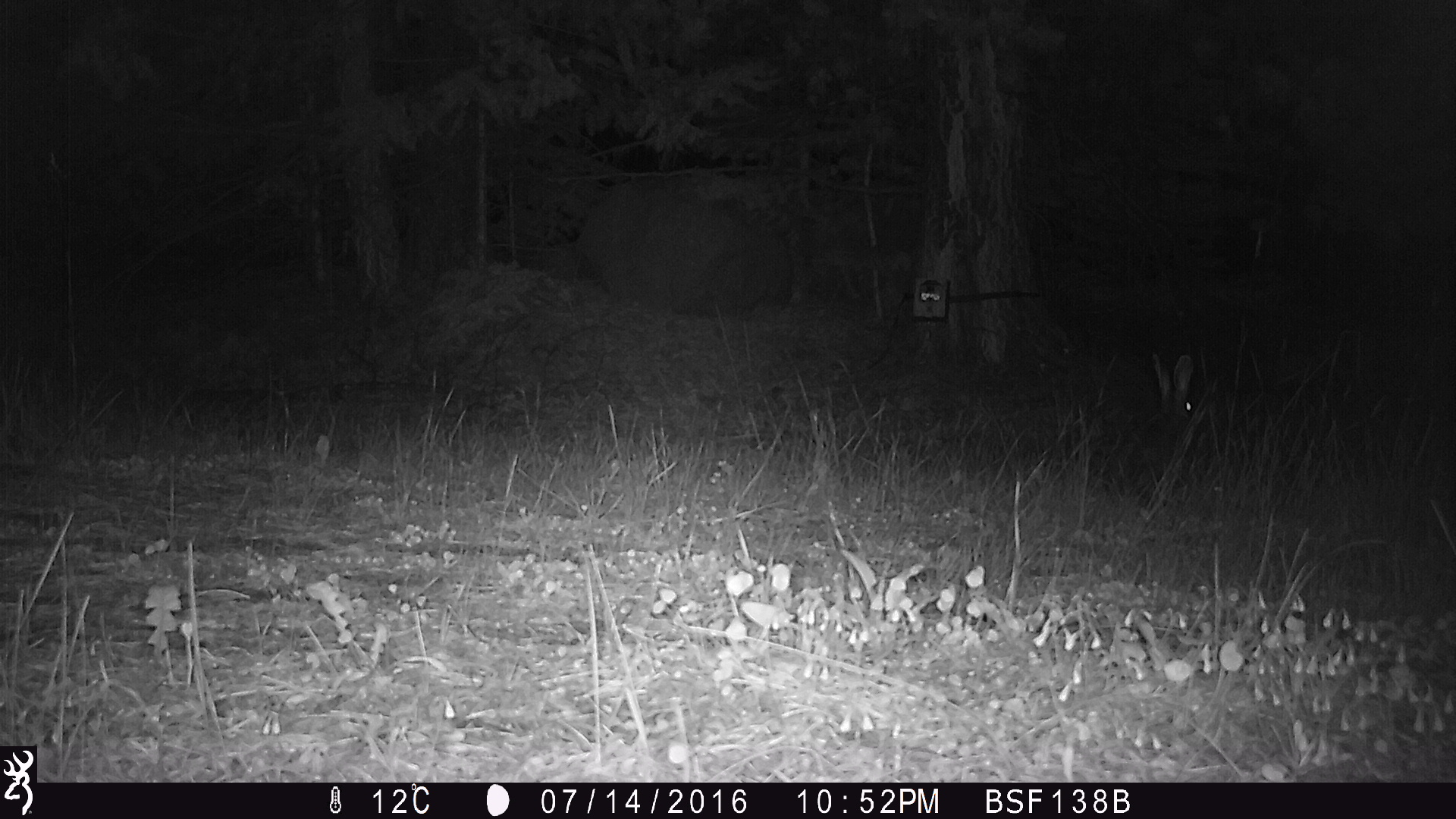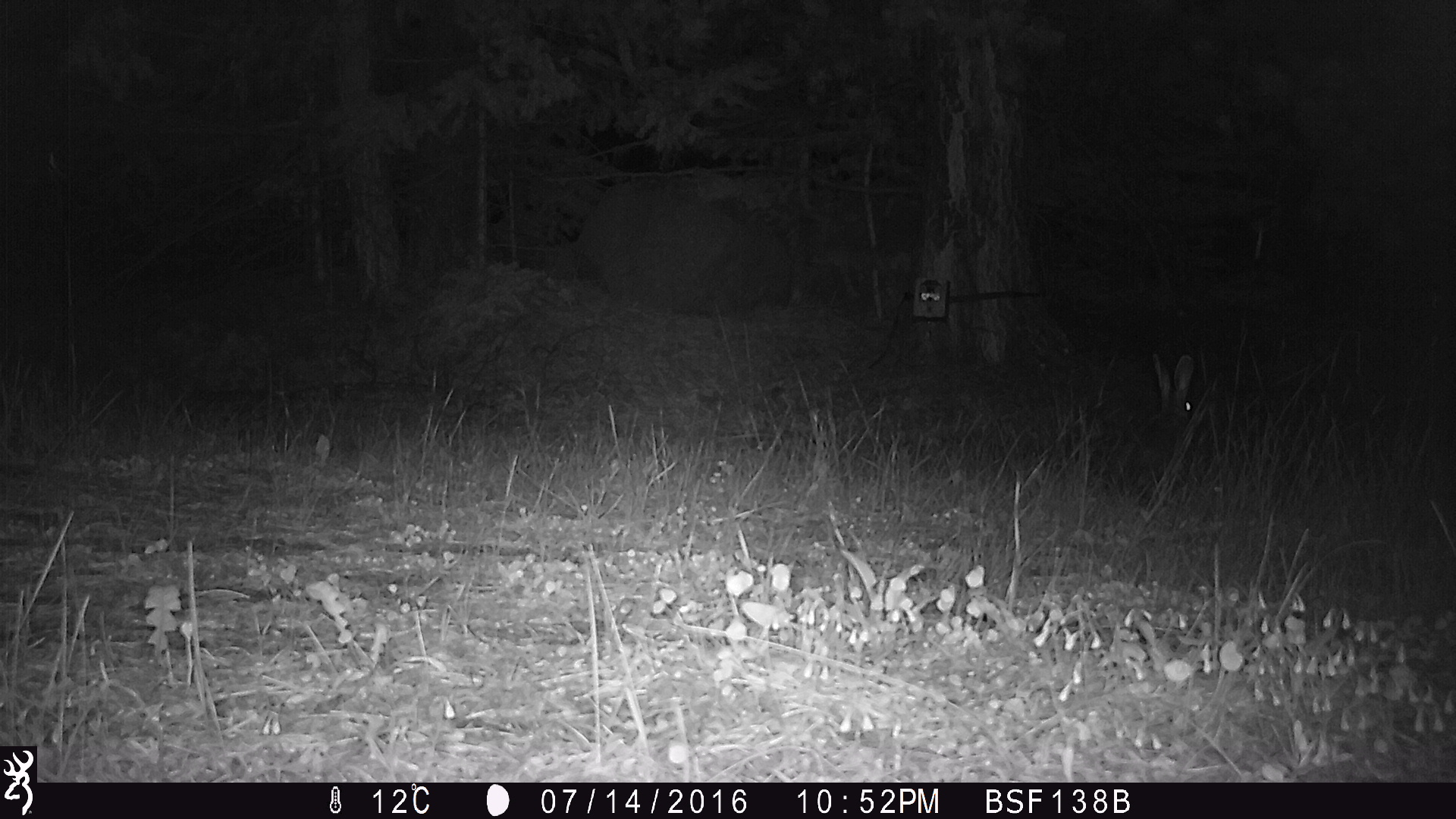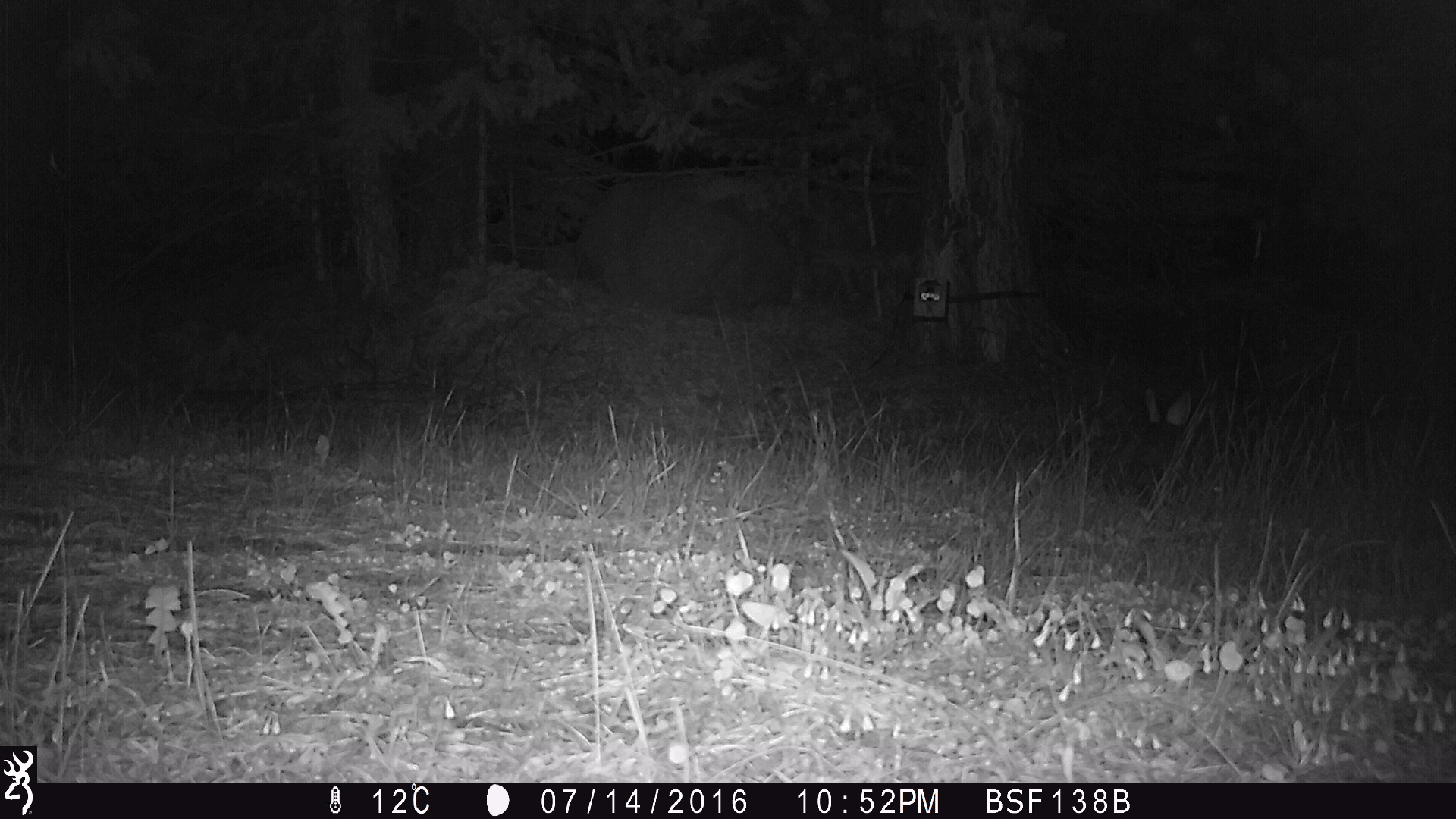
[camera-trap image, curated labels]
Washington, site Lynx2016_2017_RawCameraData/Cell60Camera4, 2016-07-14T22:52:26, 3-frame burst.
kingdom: Animalia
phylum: Chordata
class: Mammalia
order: Lagomorpha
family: Leporidae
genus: Lepus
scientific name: Lepus americanus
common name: snowshoe hare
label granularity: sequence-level